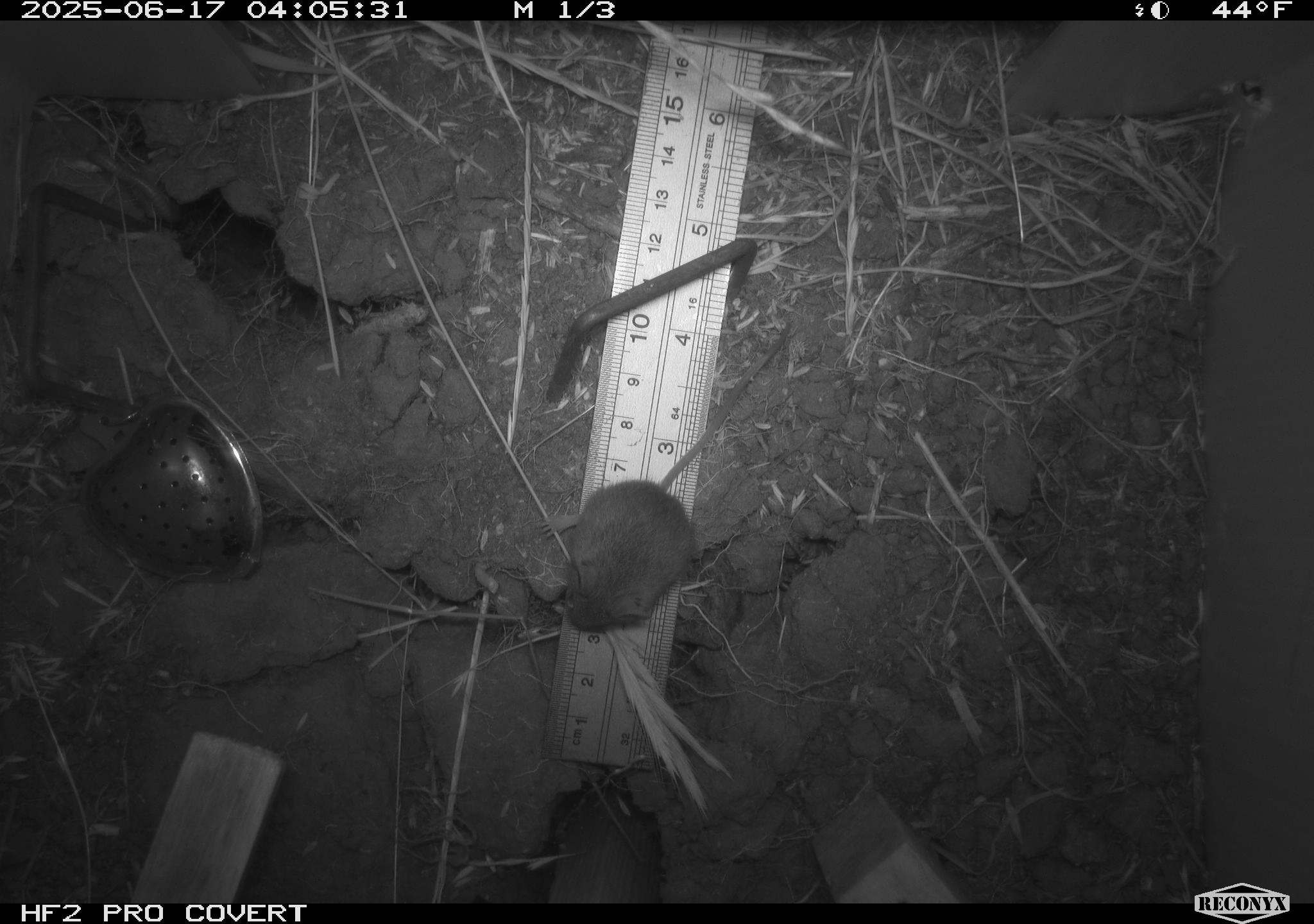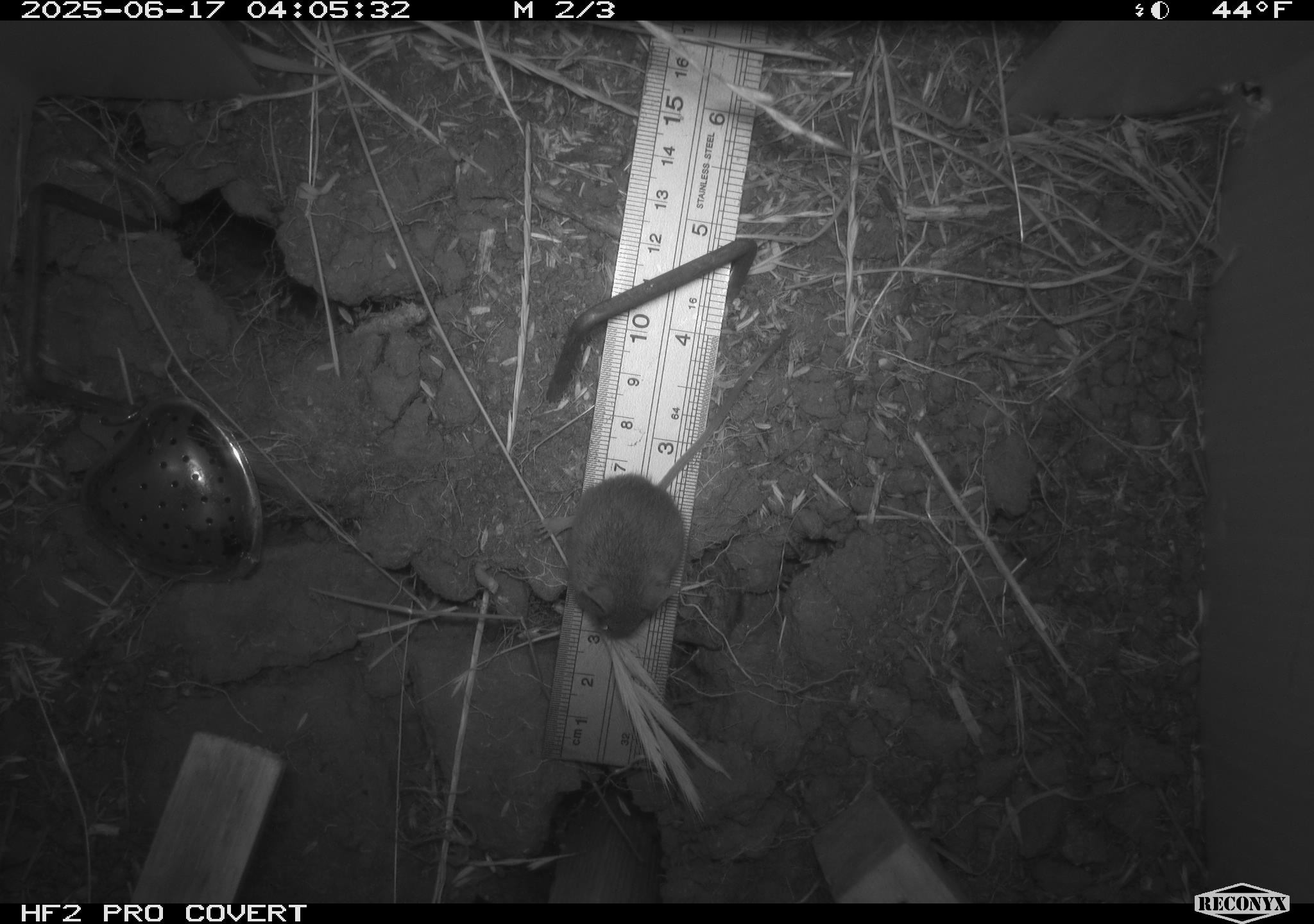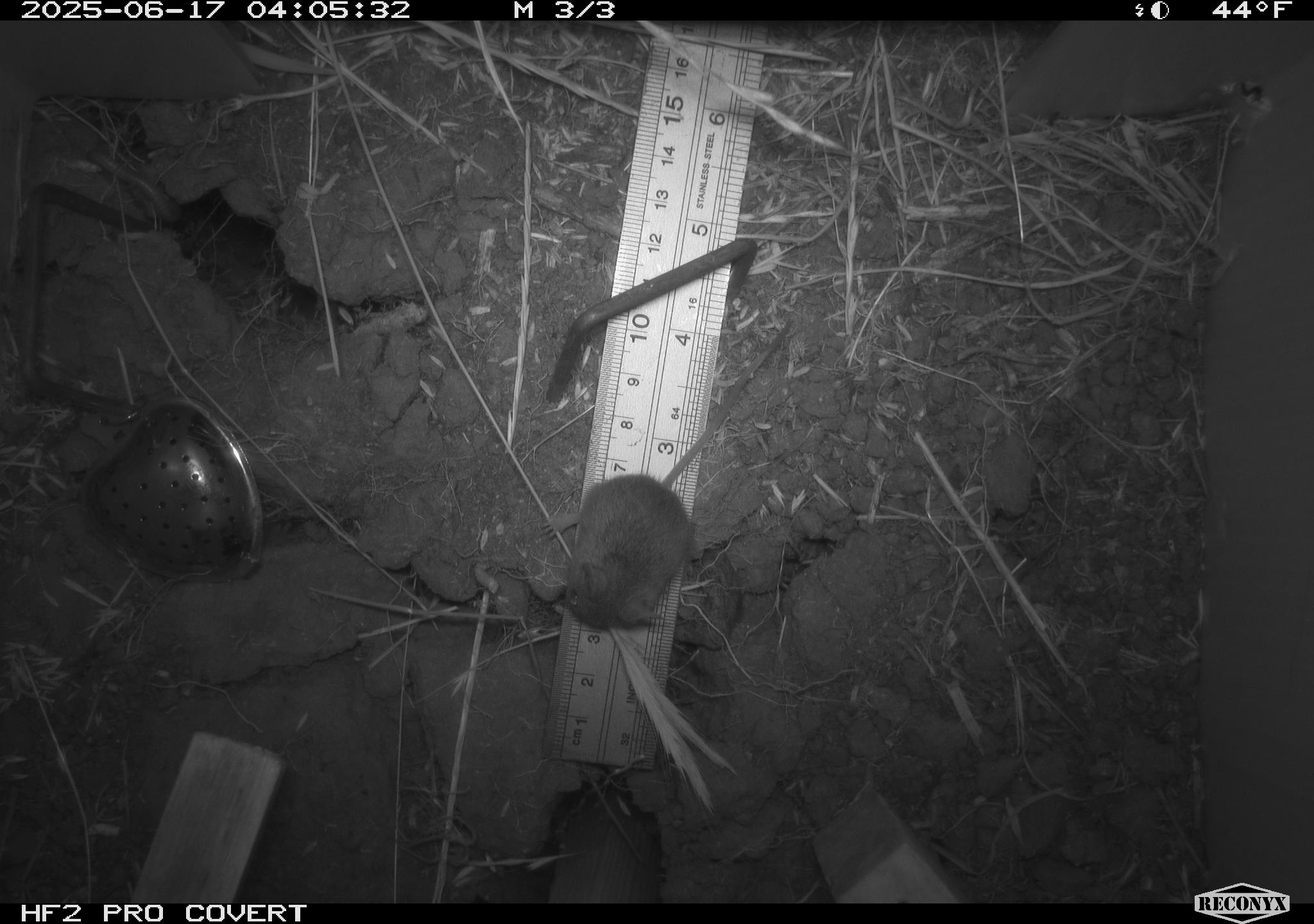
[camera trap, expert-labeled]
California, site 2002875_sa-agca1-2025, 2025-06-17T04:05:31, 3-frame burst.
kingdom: Animalia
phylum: Chordata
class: Mammalia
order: Rodentia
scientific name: Rodentia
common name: mouse species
Mouse species (Rodentia).